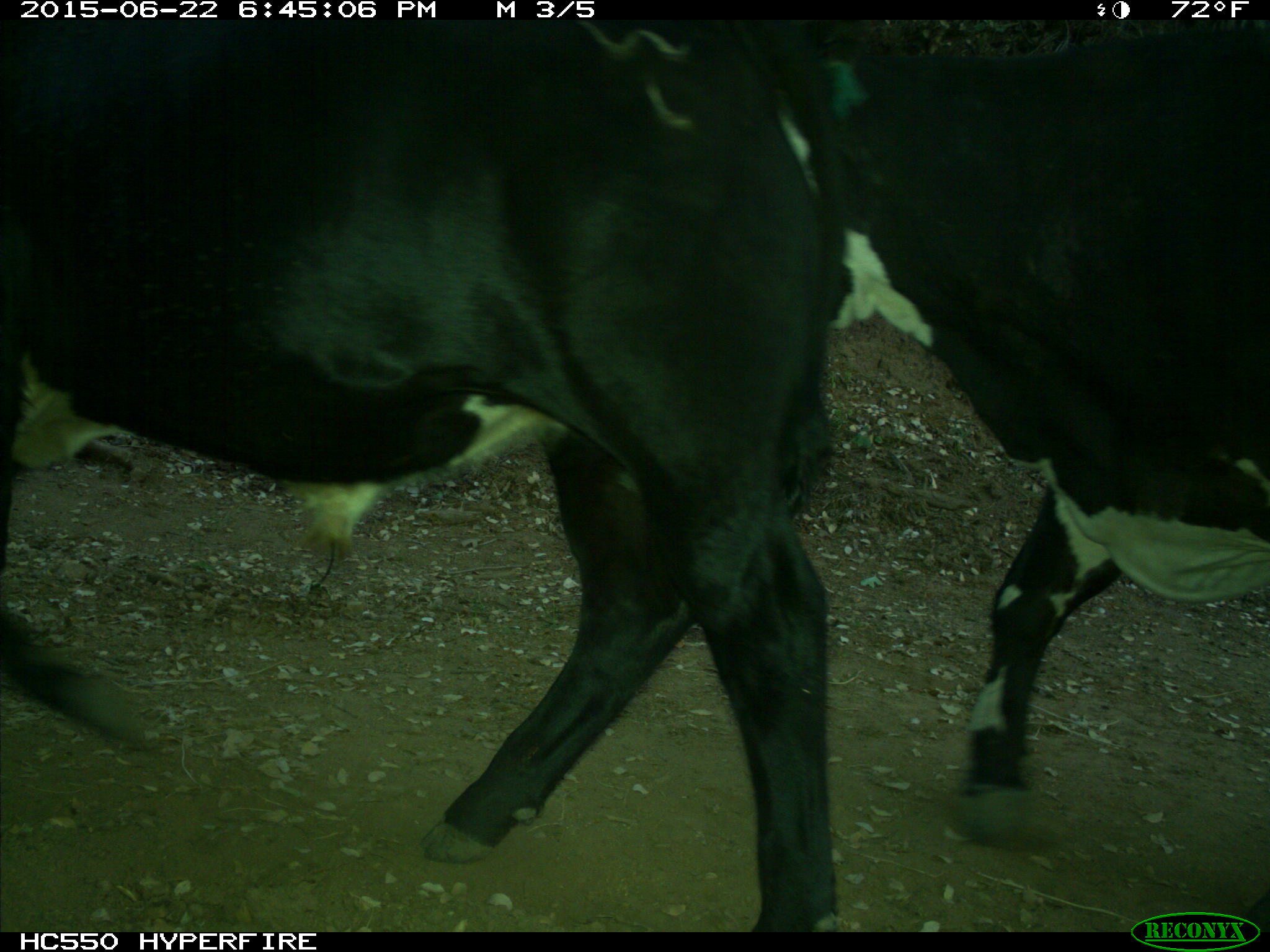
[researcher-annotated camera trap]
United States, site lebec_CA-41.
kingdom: Animalia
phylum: Chordata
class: Mammalia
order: Artiodactyla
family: Bovidae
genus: Bos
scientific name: Bos taurus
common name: domestic cow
Bos taurus (domestic cow).